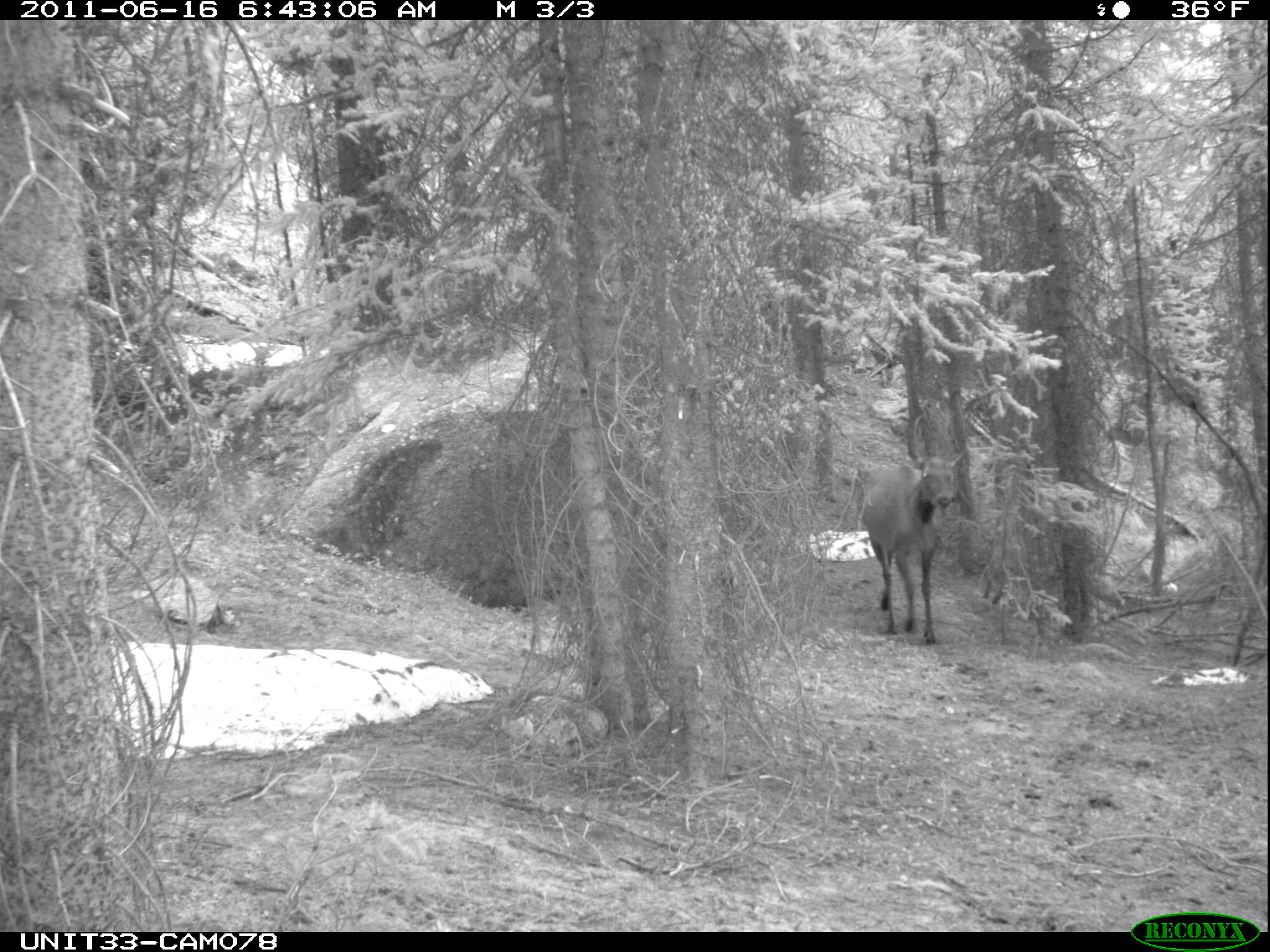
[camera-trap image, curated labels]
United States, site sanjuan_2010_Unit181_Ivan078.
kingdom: Animalia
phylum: Chordata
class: Mammalia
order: Artiodactyla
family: Cervidae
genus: Cervus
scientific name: Cervus elaphus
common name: red deer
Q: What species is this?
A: Cervus elaphus (red deer).